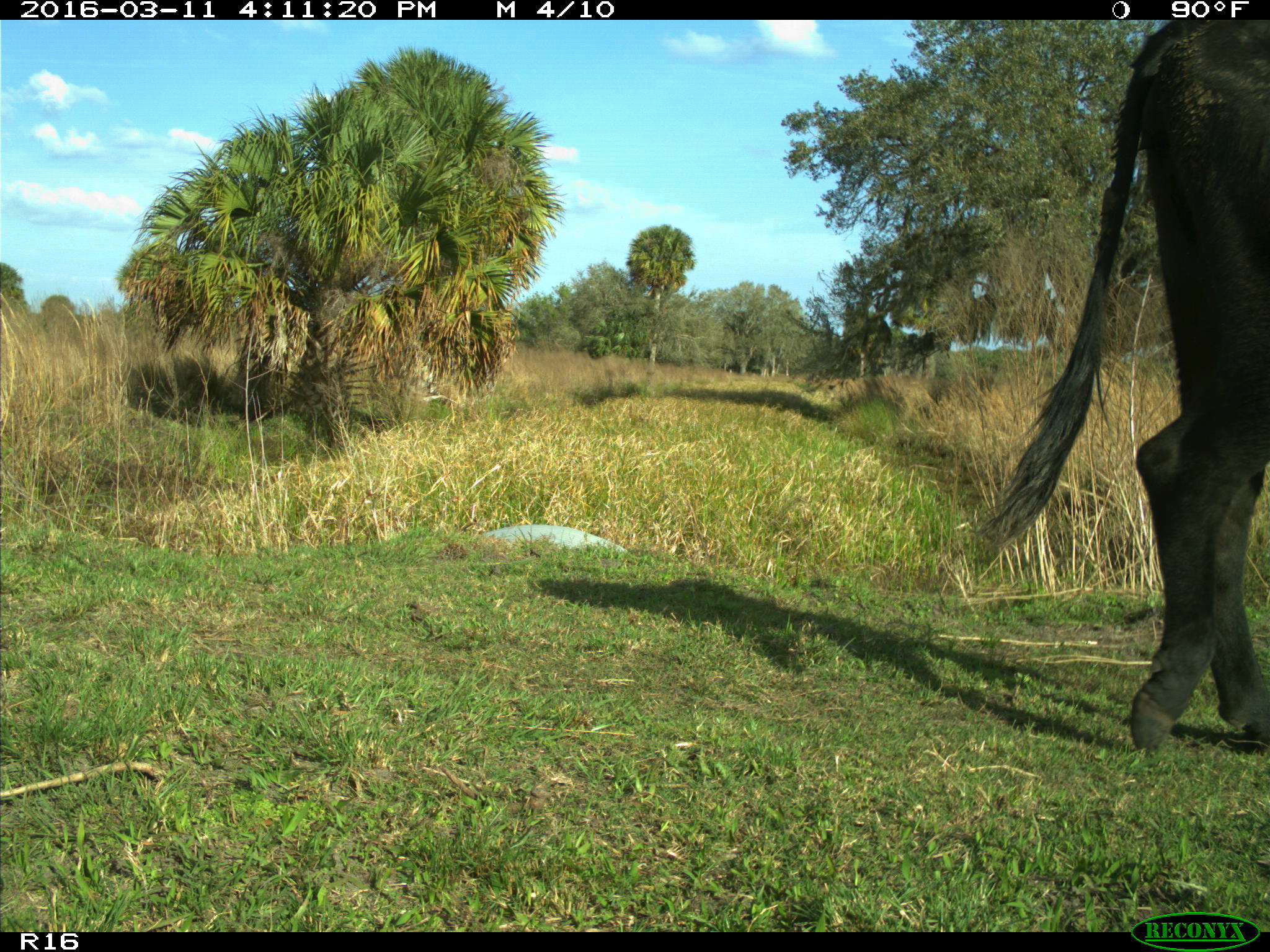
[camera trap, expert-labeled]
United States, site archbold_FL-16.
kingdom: Animalia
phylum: Chordata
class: Mammalia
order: Artiodactyla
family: Bovidae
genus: Bos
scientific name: Bos taurus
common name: domestic cow